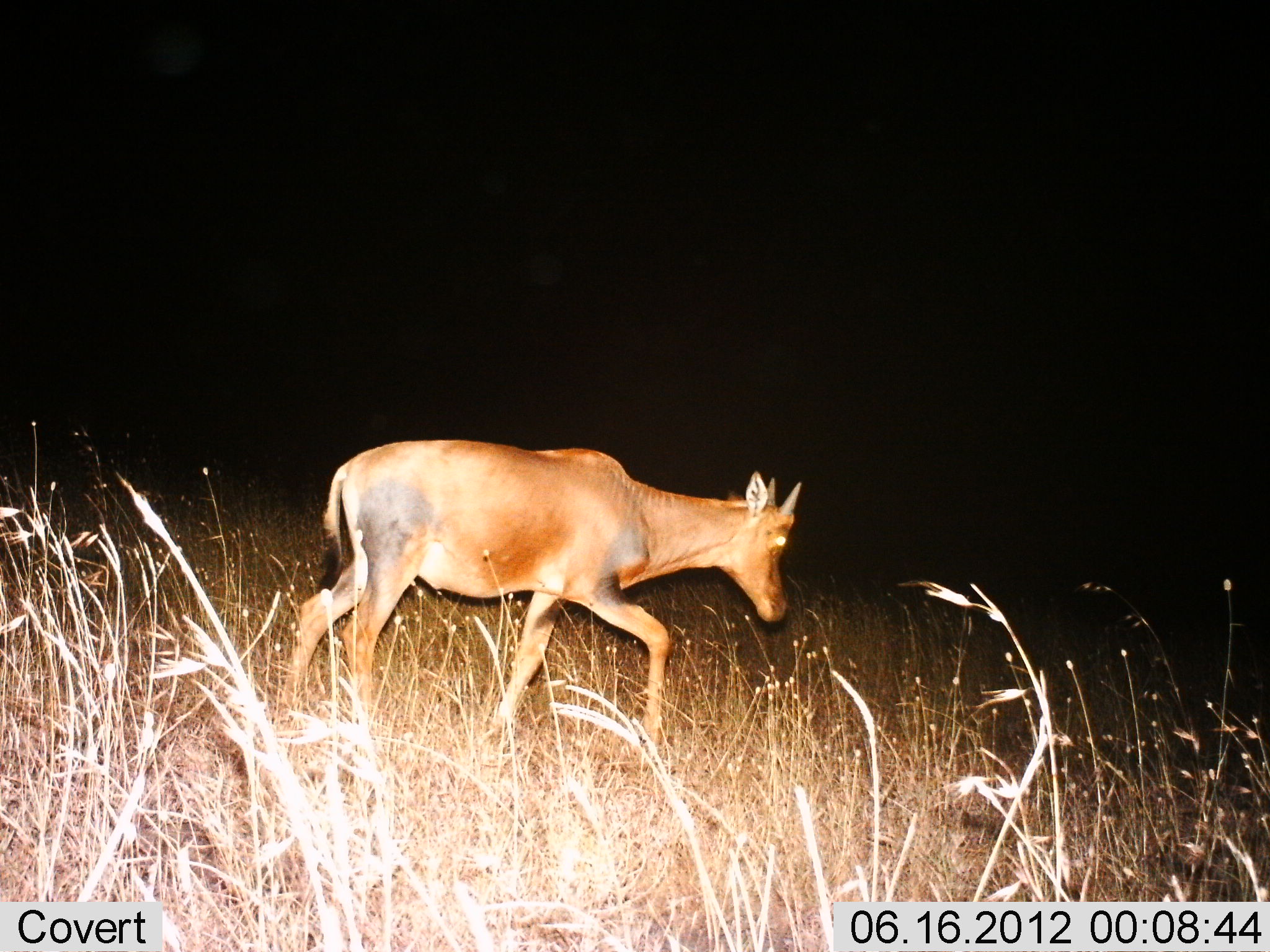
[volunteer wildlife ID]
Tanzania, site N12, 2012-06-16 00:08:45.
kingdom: Animalia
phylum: Chordata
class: Mammalia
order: Artiodactyla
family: Bovidae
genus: Damaliscus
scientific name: Damaliscus lunatus jimela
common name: topi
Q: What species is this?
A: Topi (Damaliscus lunatus jimela).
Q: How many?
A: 1.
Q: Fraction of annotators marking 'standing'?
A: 0%.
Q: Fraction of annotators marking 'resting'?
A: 0%.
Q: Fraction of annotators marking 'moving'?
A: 100%.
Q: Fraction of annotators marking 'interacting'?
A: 0%.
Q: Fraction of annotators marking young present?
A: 10%.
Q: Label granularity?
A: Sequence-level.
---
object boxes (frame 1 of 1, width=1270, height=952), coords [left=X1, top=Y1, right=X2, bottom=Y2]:
animal: [left=283, top=439, right=801, bottom=764]